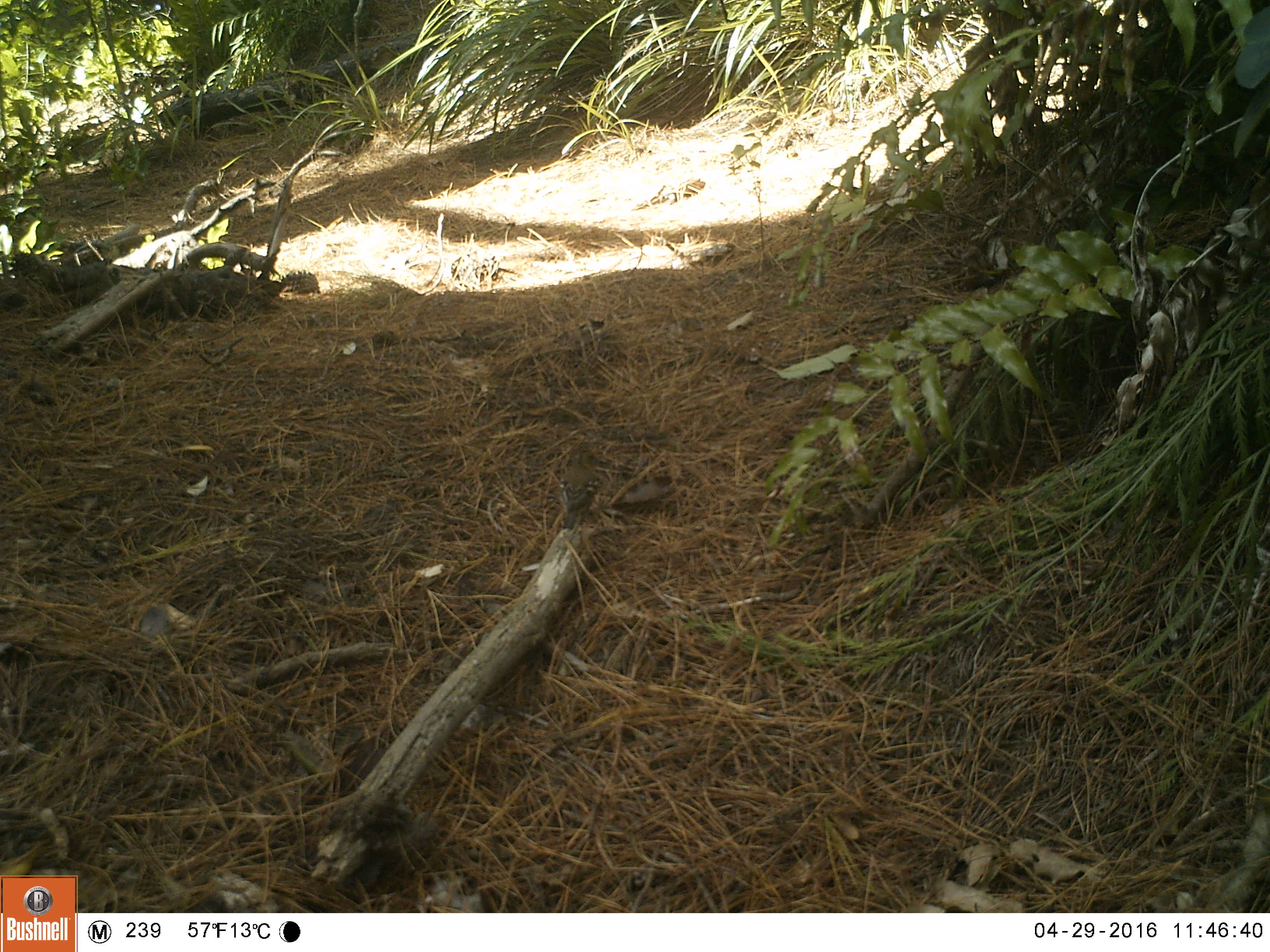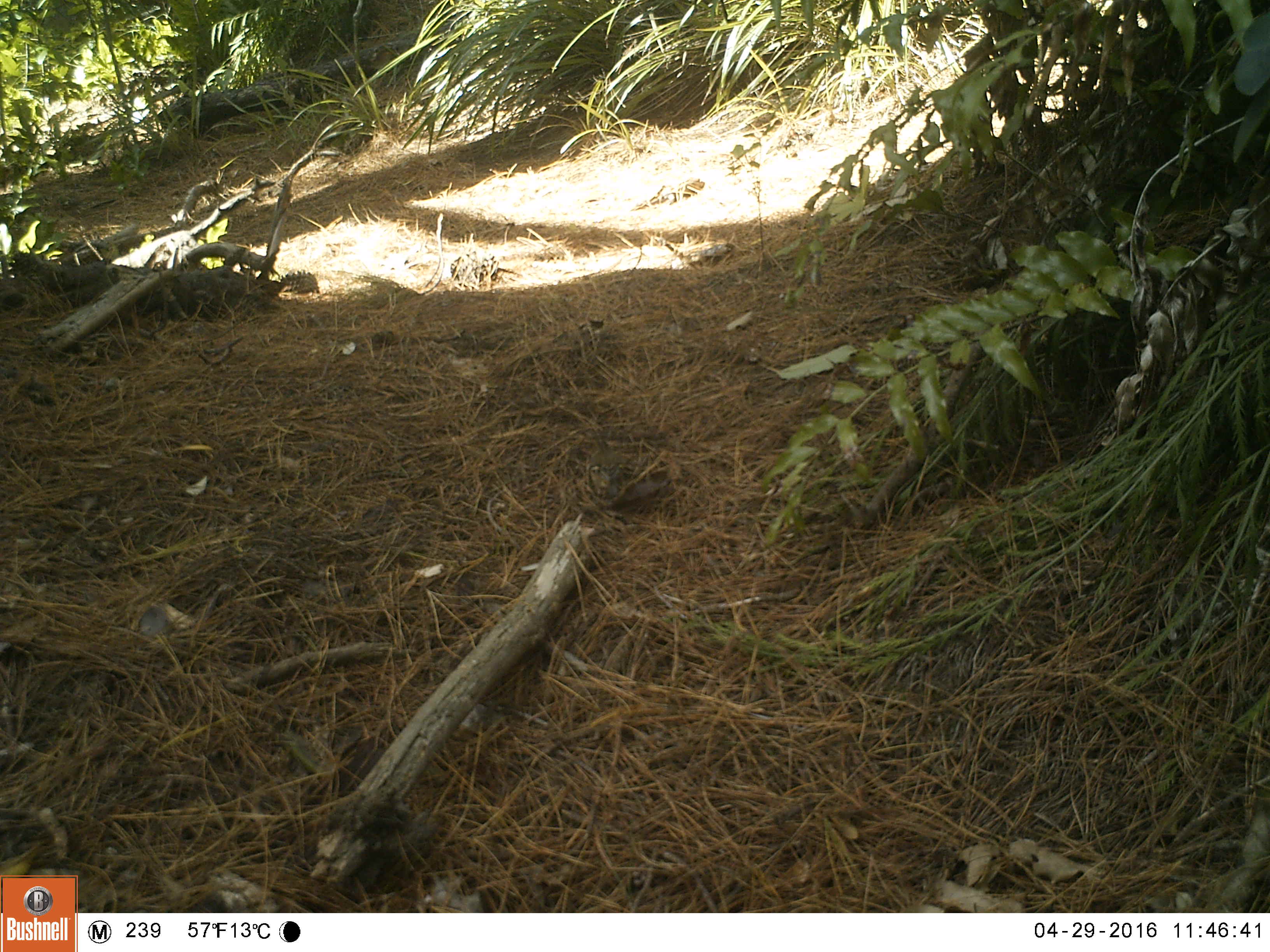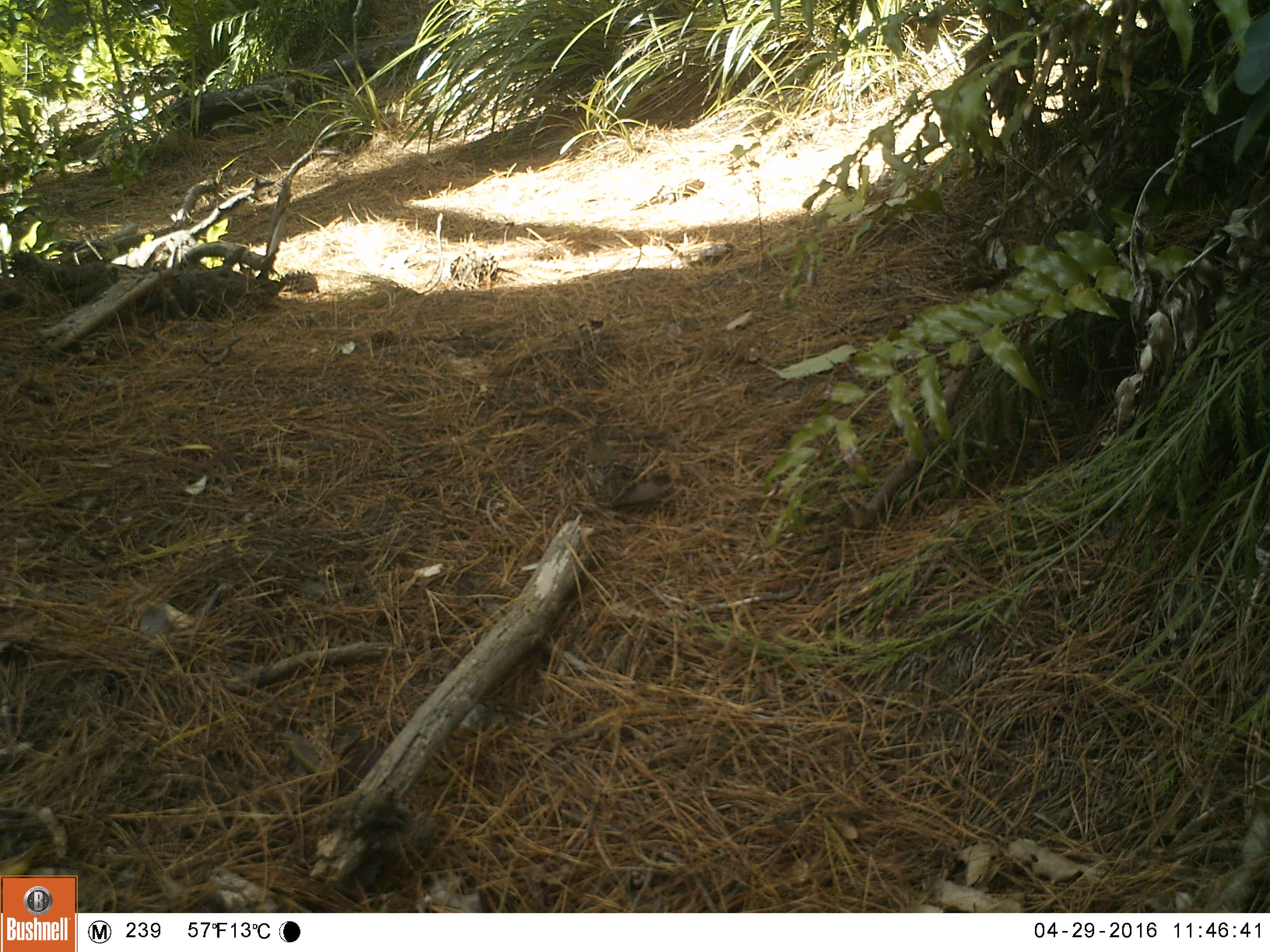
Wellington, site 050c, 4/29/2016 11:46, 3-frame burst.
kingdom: Animalia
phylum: Chordata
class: Aves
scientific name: Aves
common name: bird